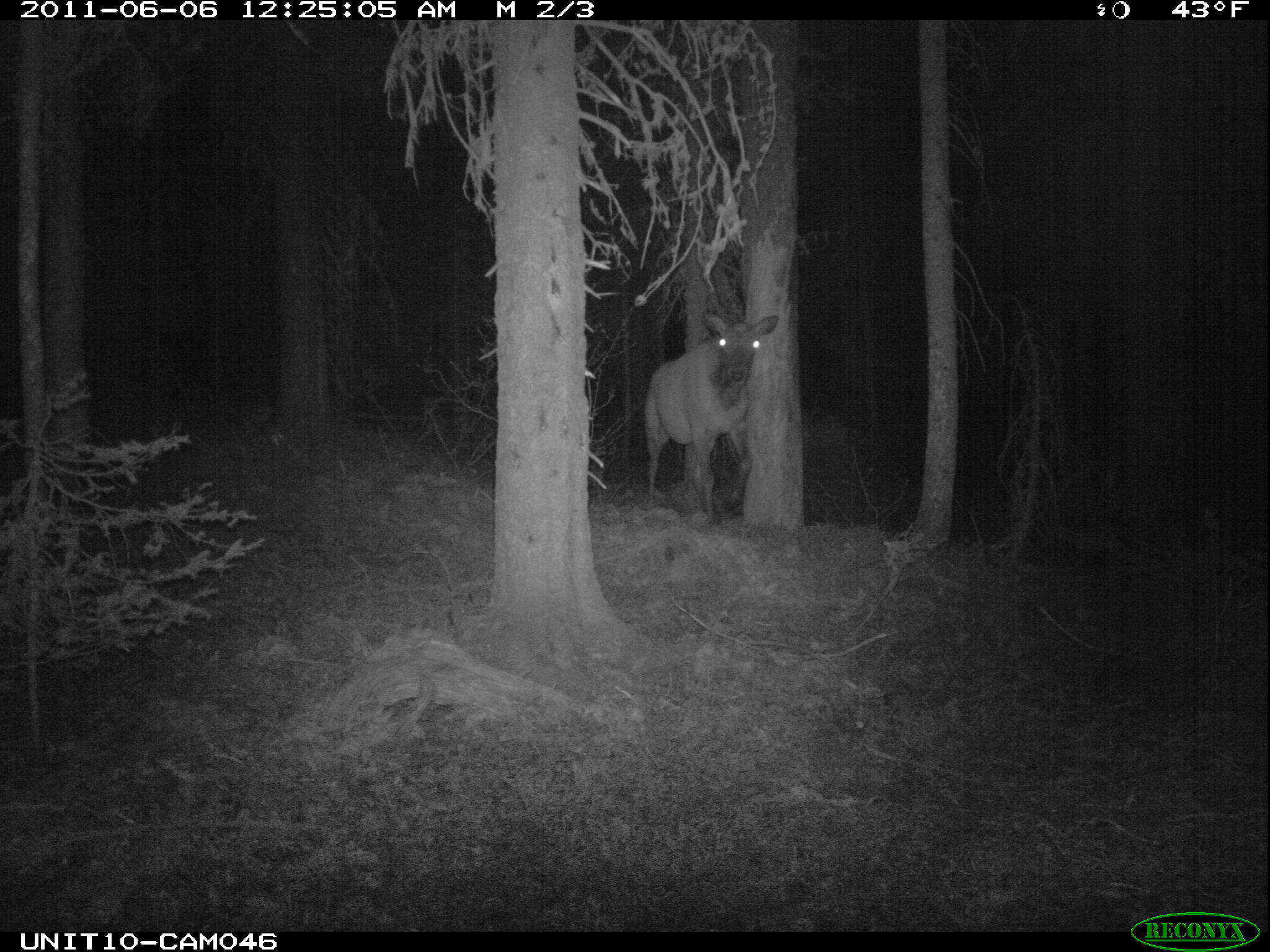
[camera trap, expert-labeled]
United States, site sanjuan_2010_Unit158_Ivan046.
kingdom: Animalia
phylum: Chordata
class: Mammalia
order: Artiodactyla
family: Cervidae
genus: Cervus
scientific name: Cervus elaphus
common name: red deer